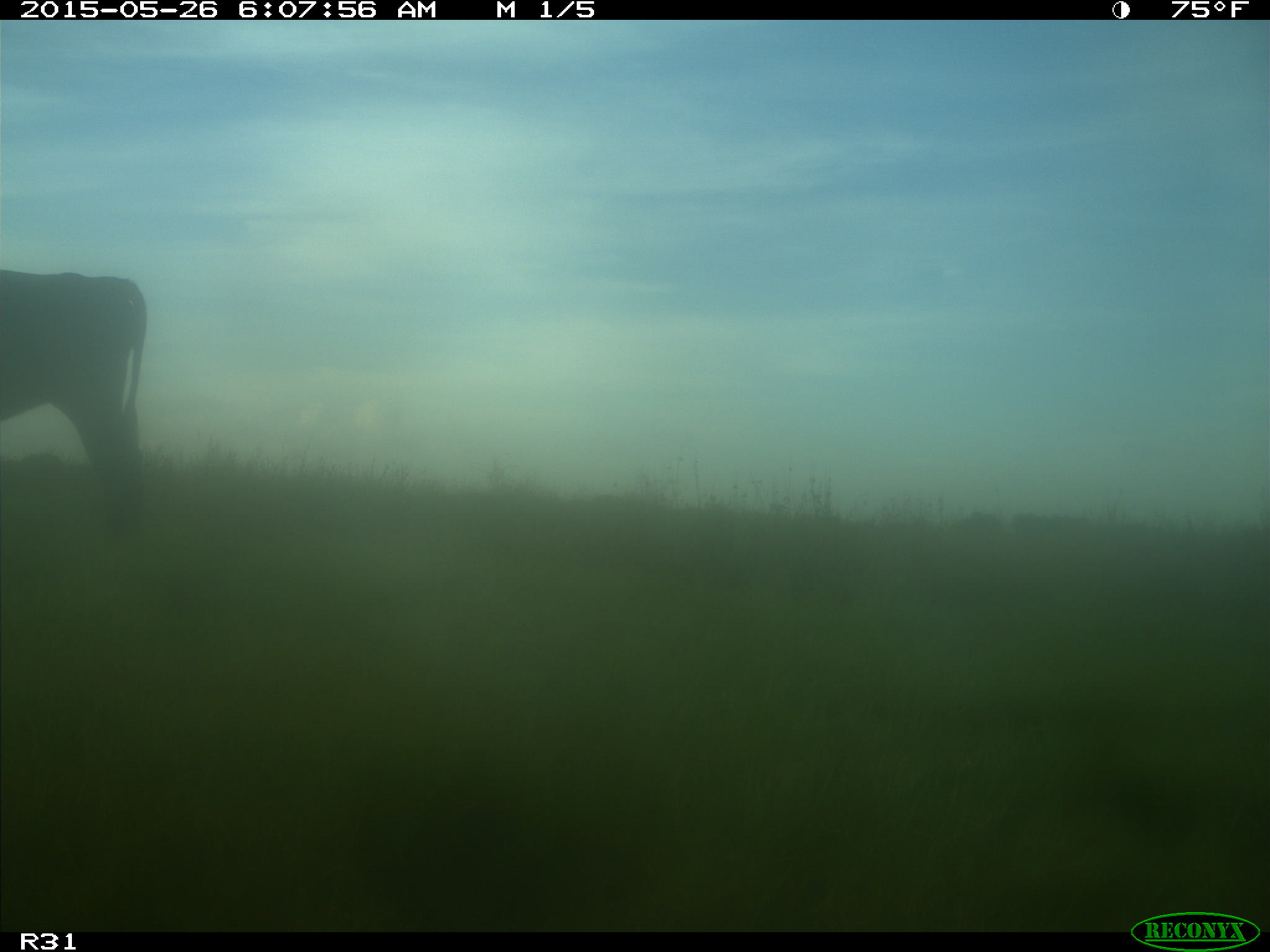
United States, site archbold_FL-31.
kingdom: Animalia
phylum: Chordata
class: Mammalia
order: Artiodactyla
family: Bovidae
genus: Bos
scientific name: Bos taurus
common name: domestic cow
Bos taurus (domestic cow).